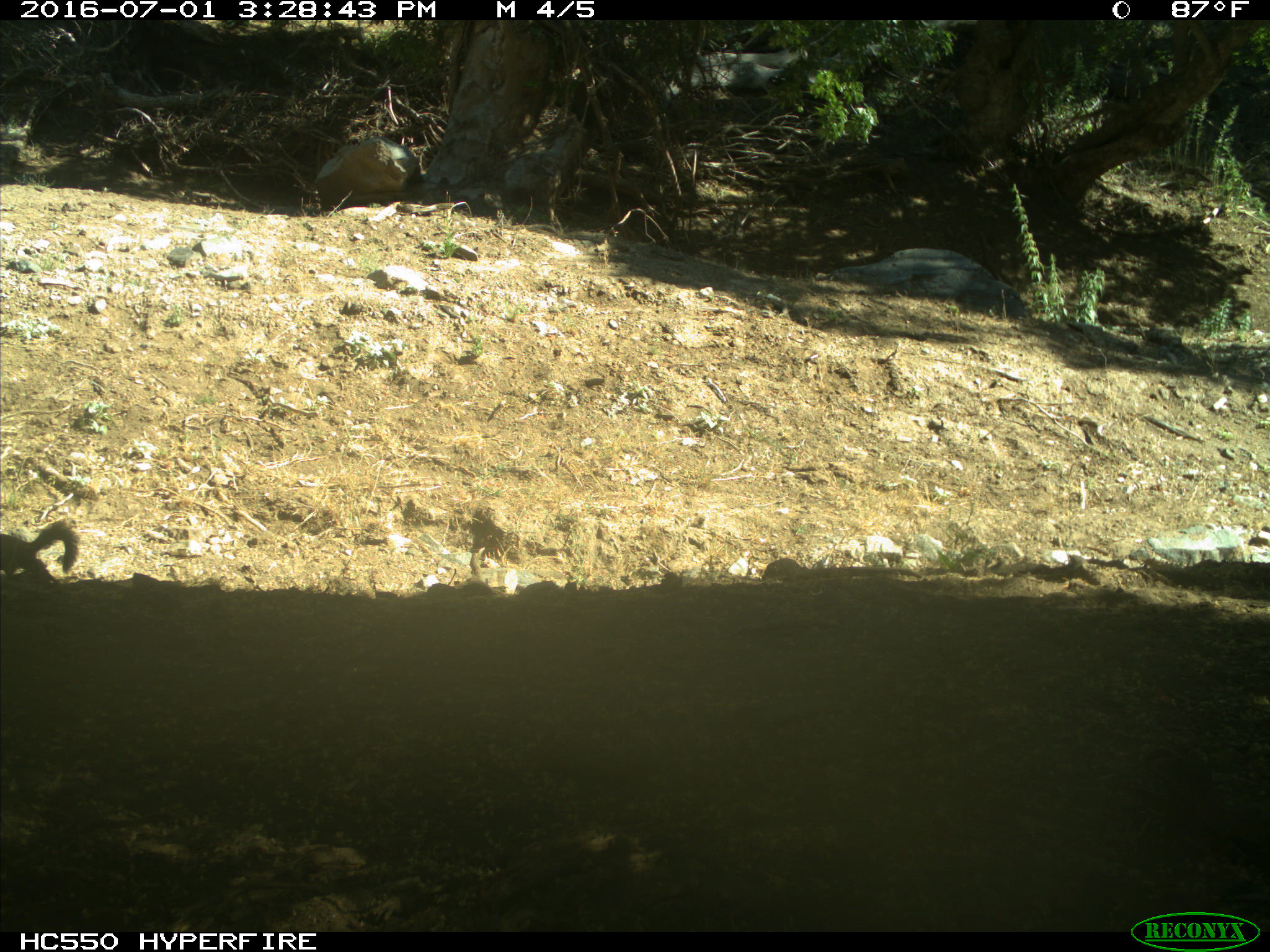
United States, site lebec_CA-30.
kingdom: Animalia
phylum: Chordata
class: Mammalia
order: Rodentia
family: Sciuridae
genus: Otospermophilus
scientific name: Otospermophilus beecheyi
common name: california ground squirrel